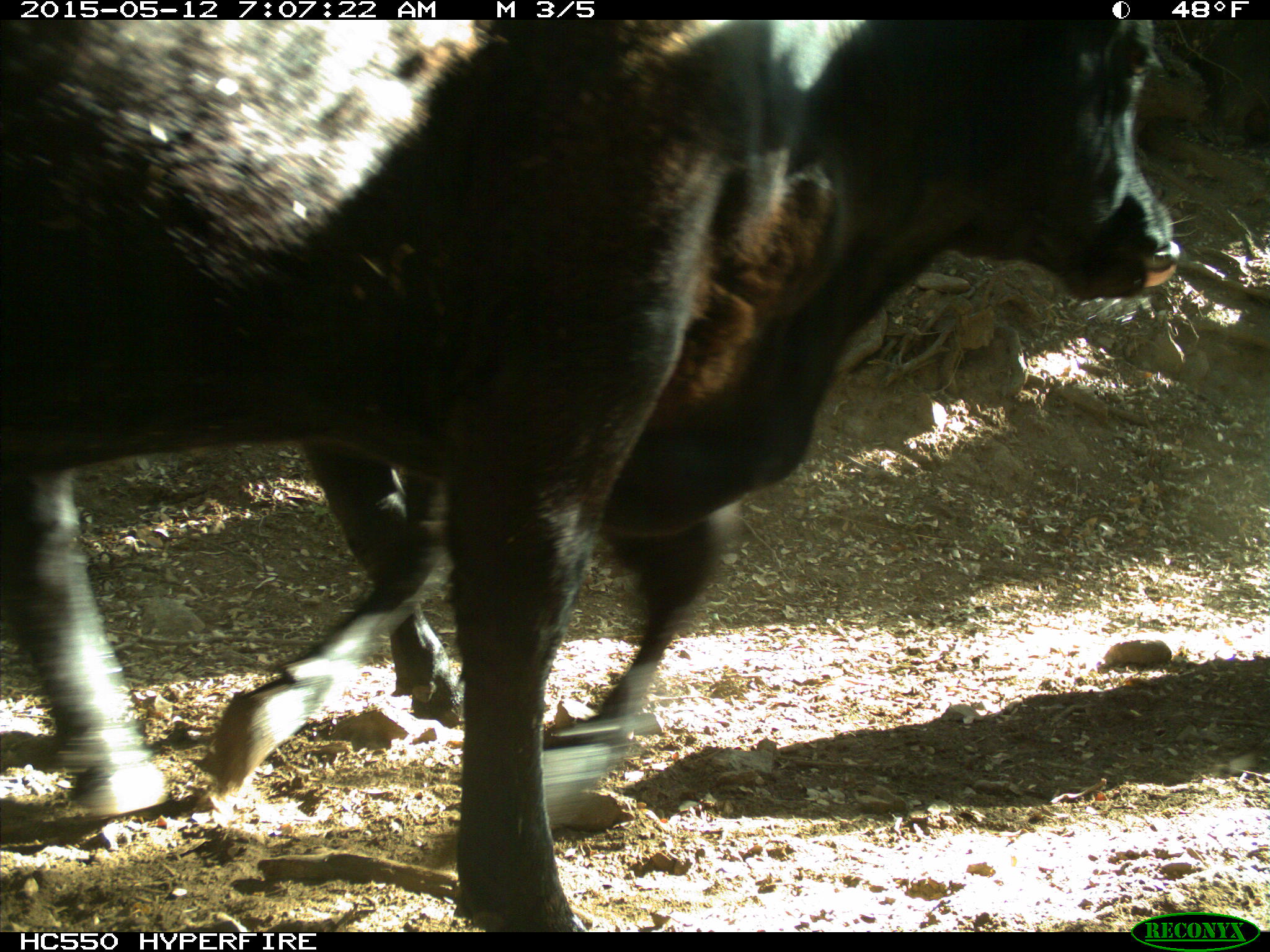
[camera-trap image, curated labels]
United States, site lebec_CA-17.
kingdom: Animalia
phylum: Chordata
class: Mammalia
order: Artiodactyla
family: Bovidae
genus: Bos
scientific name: Bos taurus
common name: domestic cow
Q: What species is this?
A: Bos taurus (domestic cow).